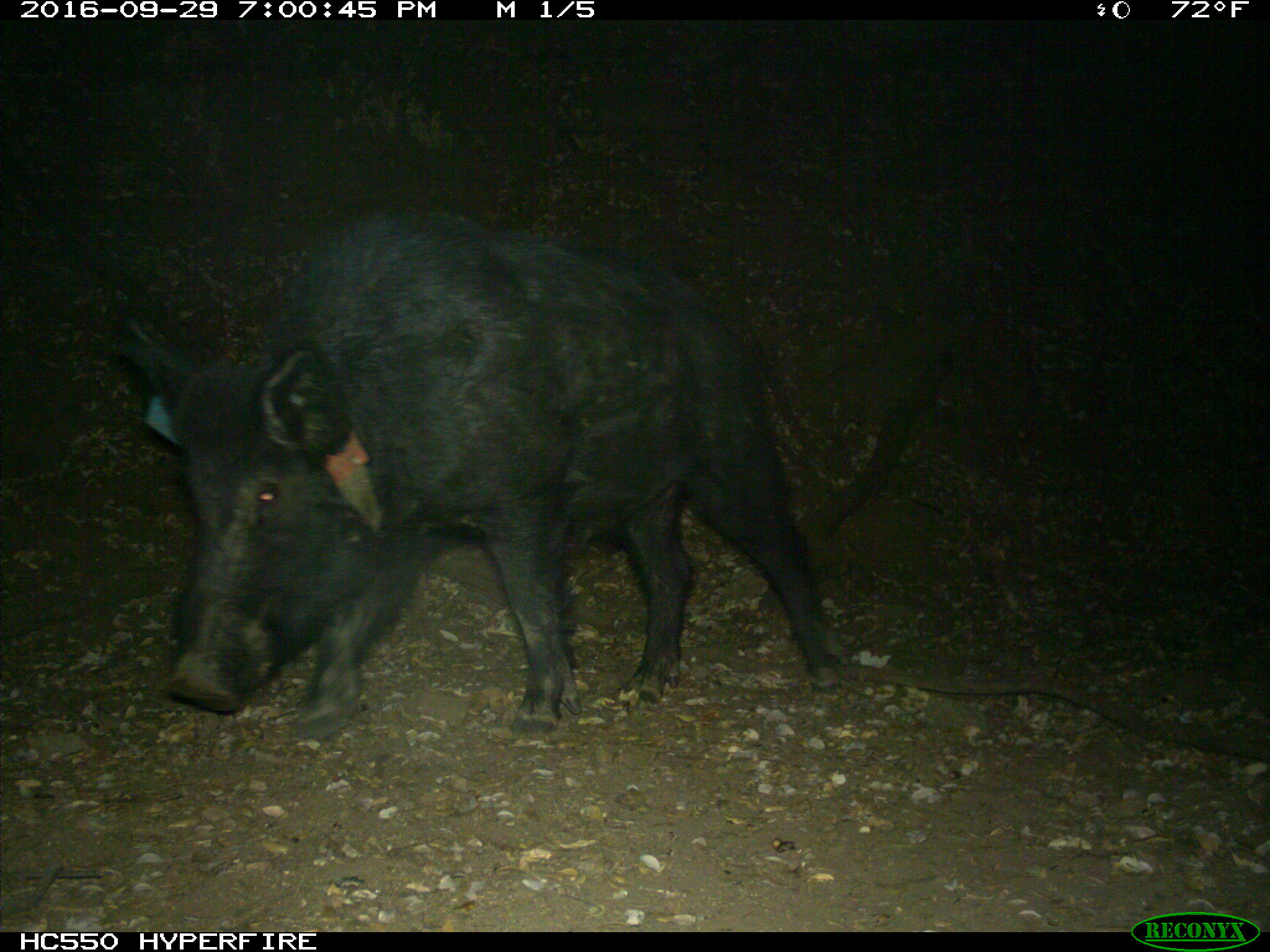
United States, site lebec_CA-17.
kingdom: Animalia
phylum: Chordata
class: Mammalia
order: Artiodactyla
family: Suidae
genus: Sus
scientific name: Sus scrofa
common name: wild boar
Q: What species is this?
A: Sus scrofa (wild boar).